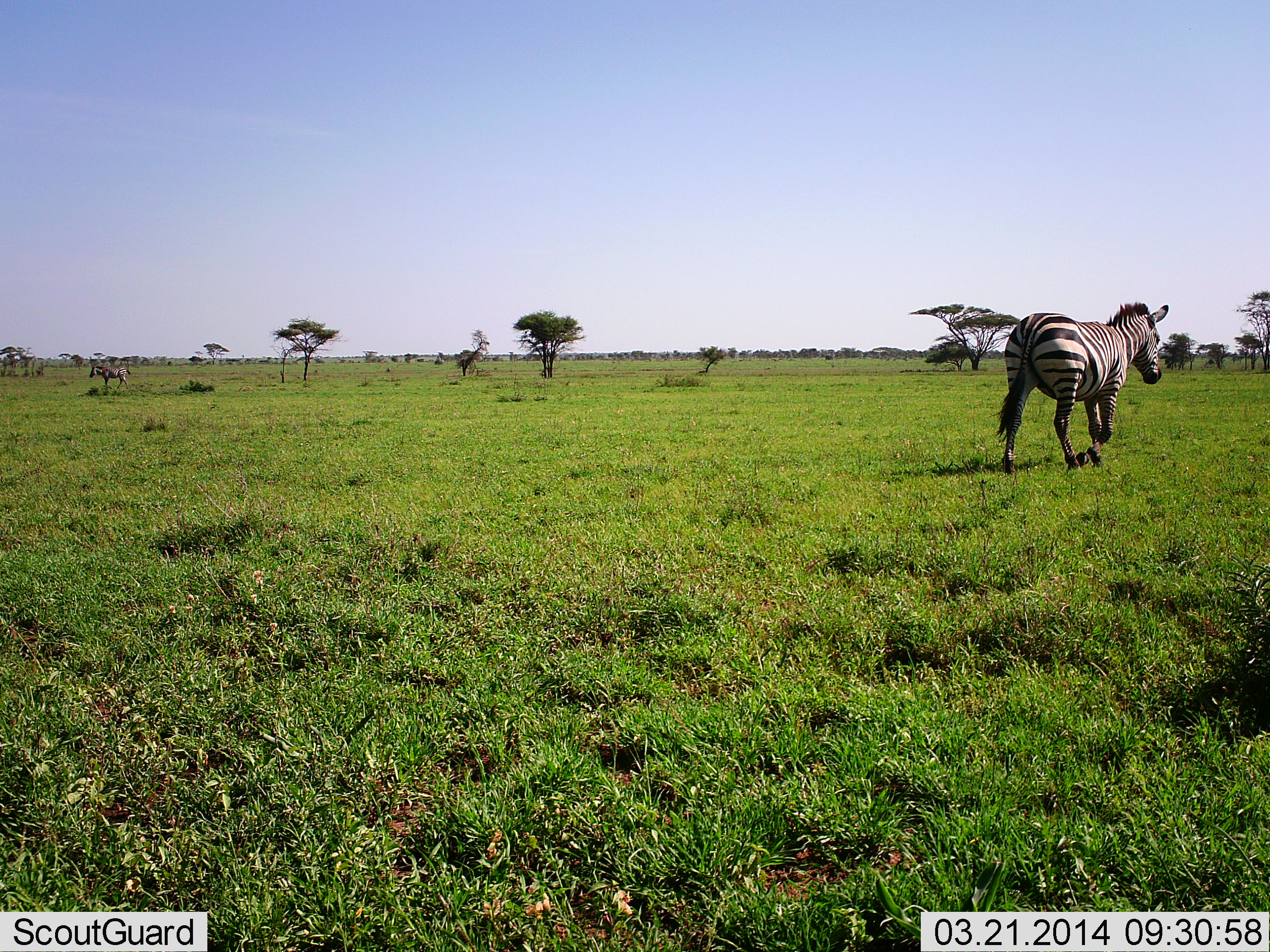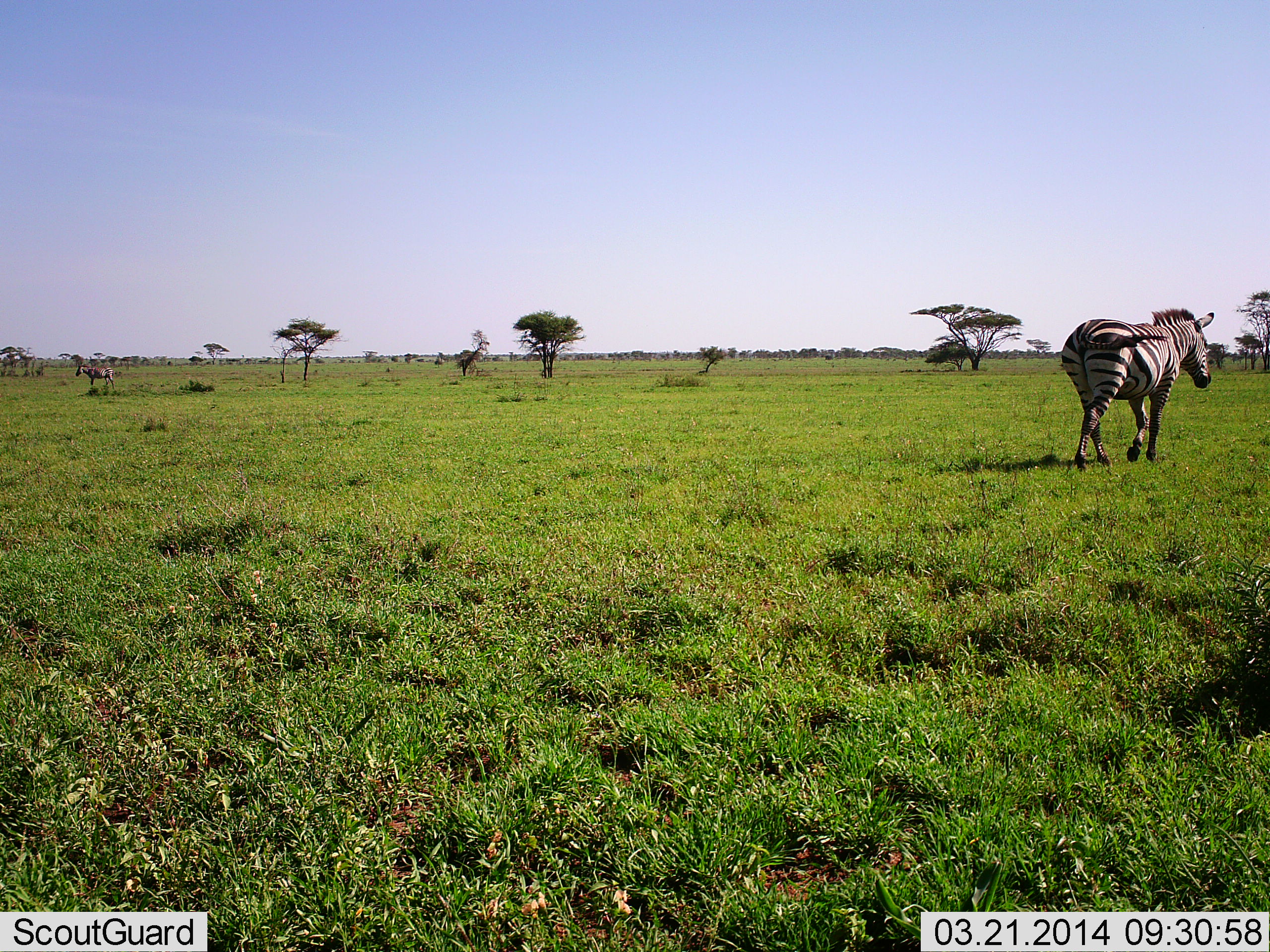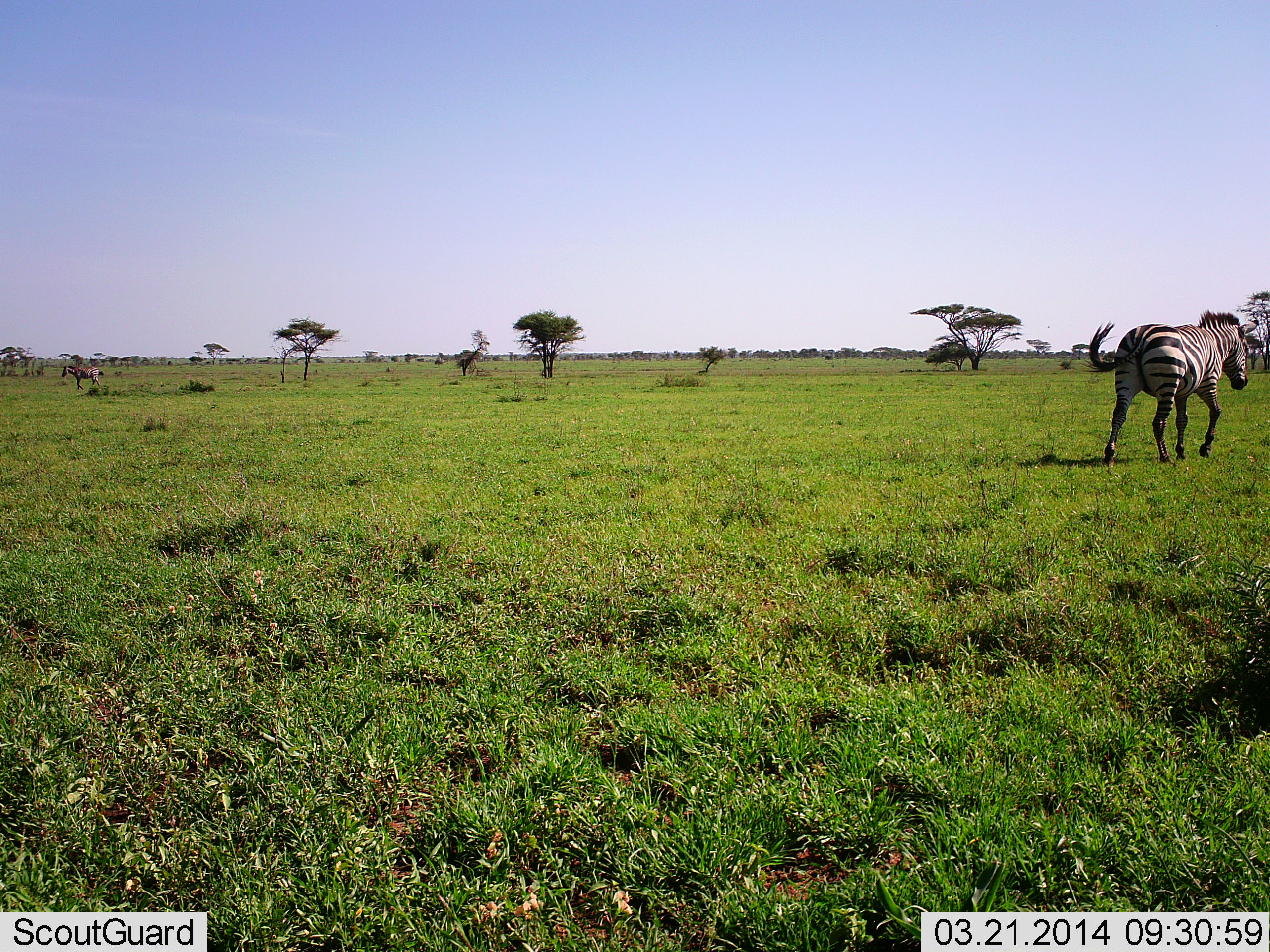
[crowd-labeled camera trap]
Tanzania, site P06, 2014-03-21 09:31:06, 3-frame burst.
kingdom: Animalia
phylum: Chordata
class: Mammalia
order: Perissodactyla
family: Equidae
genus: Equus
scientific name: Equus quagga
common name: plains zebra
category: zebra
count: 2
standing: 0%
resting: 0%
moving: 100%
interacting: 0%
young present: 0%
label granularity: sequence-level